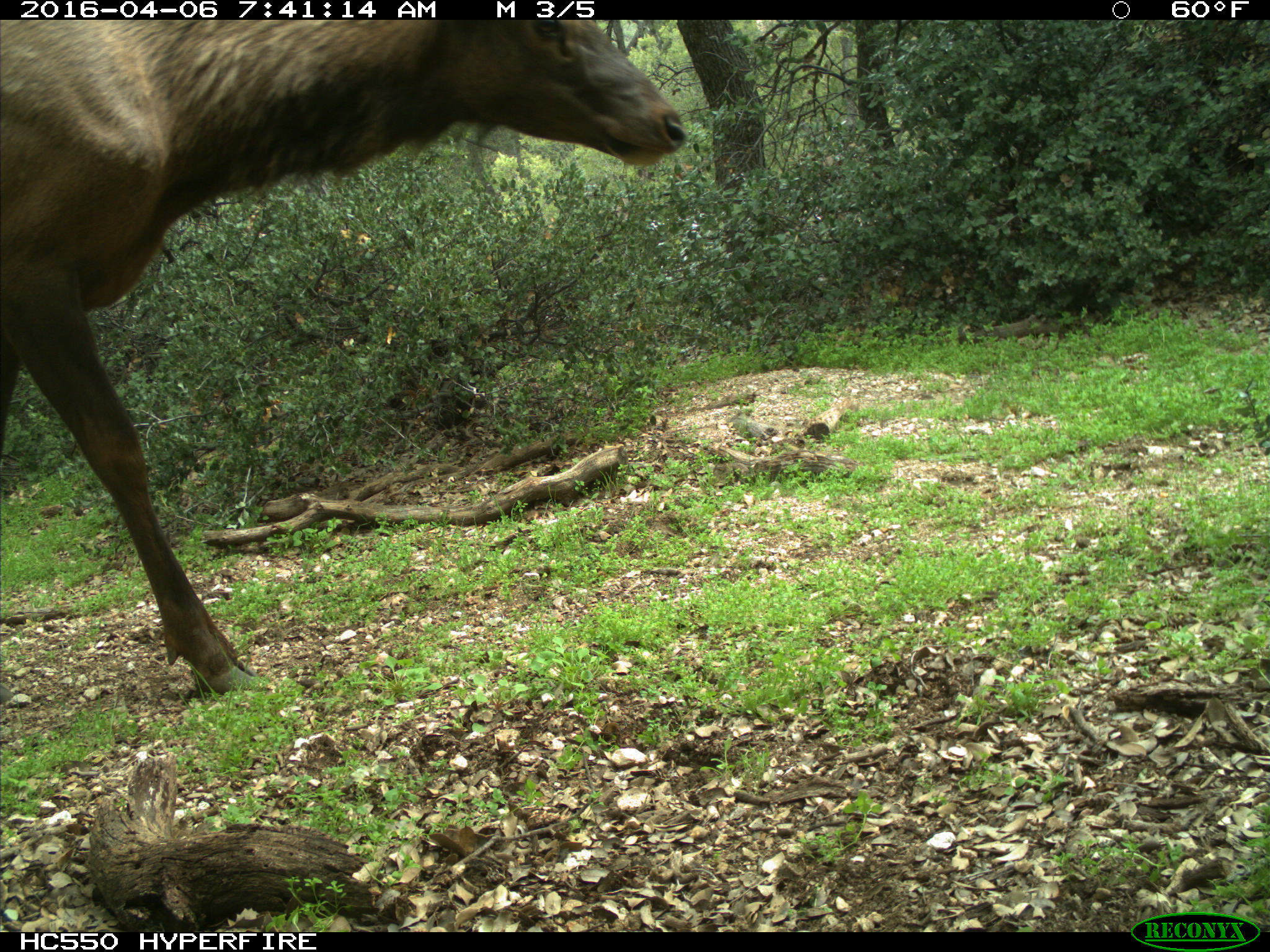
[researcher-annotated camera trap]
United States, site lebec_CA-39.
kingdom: Animalia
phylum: Chordata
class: Mammalia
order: Artiodactyla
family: Cervidae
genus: Cervus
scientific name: Cervus canadensis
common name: elk